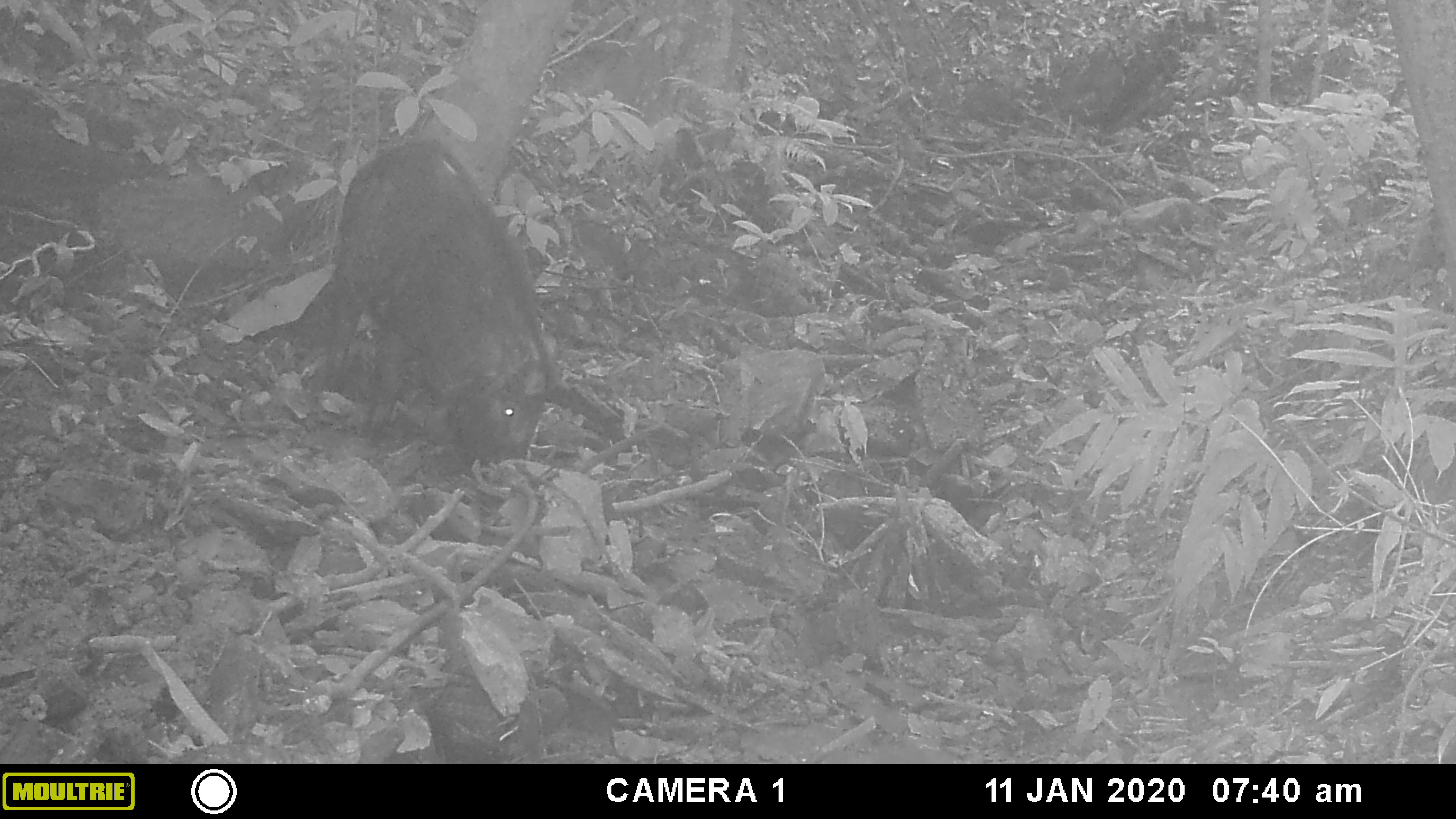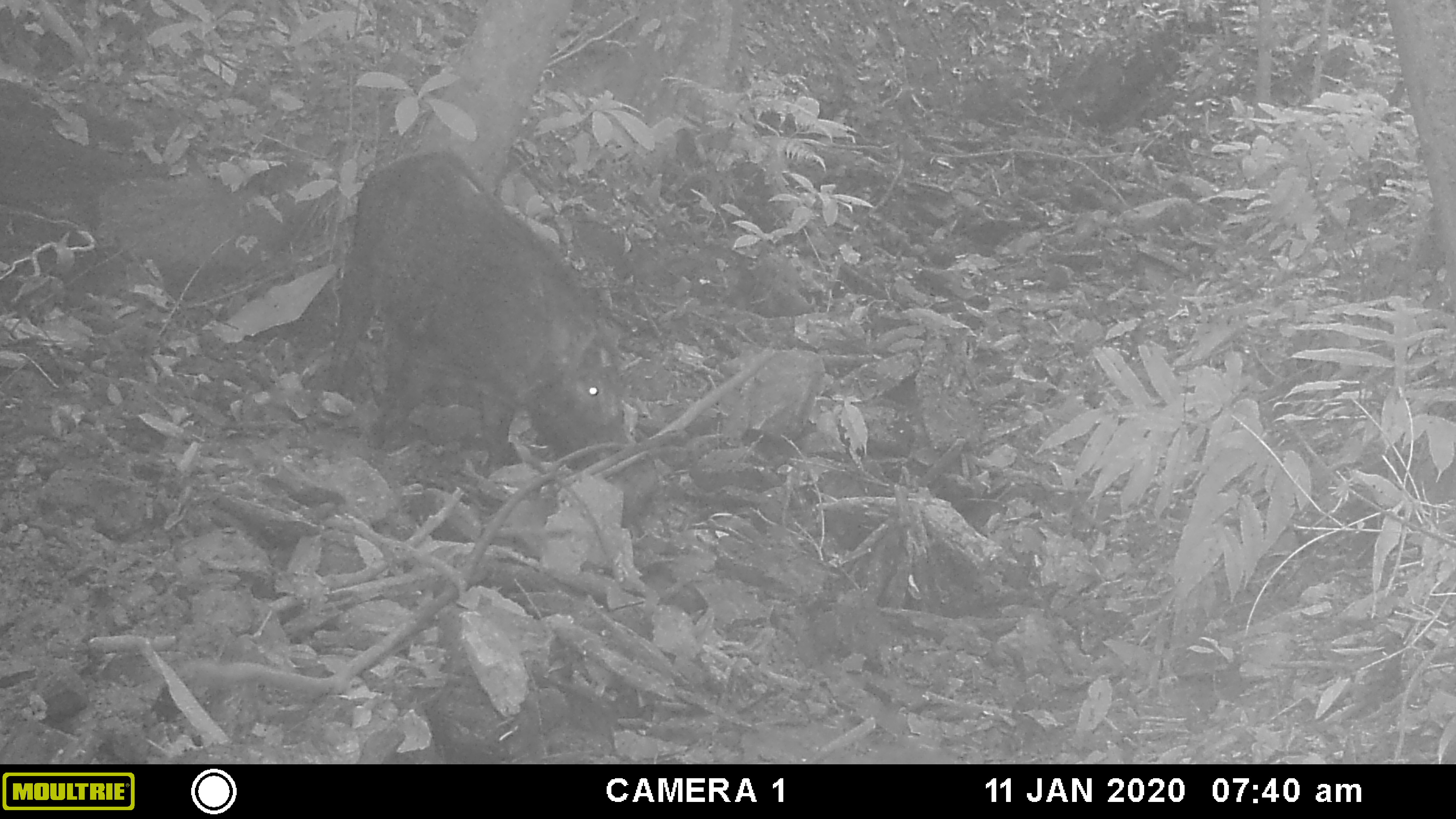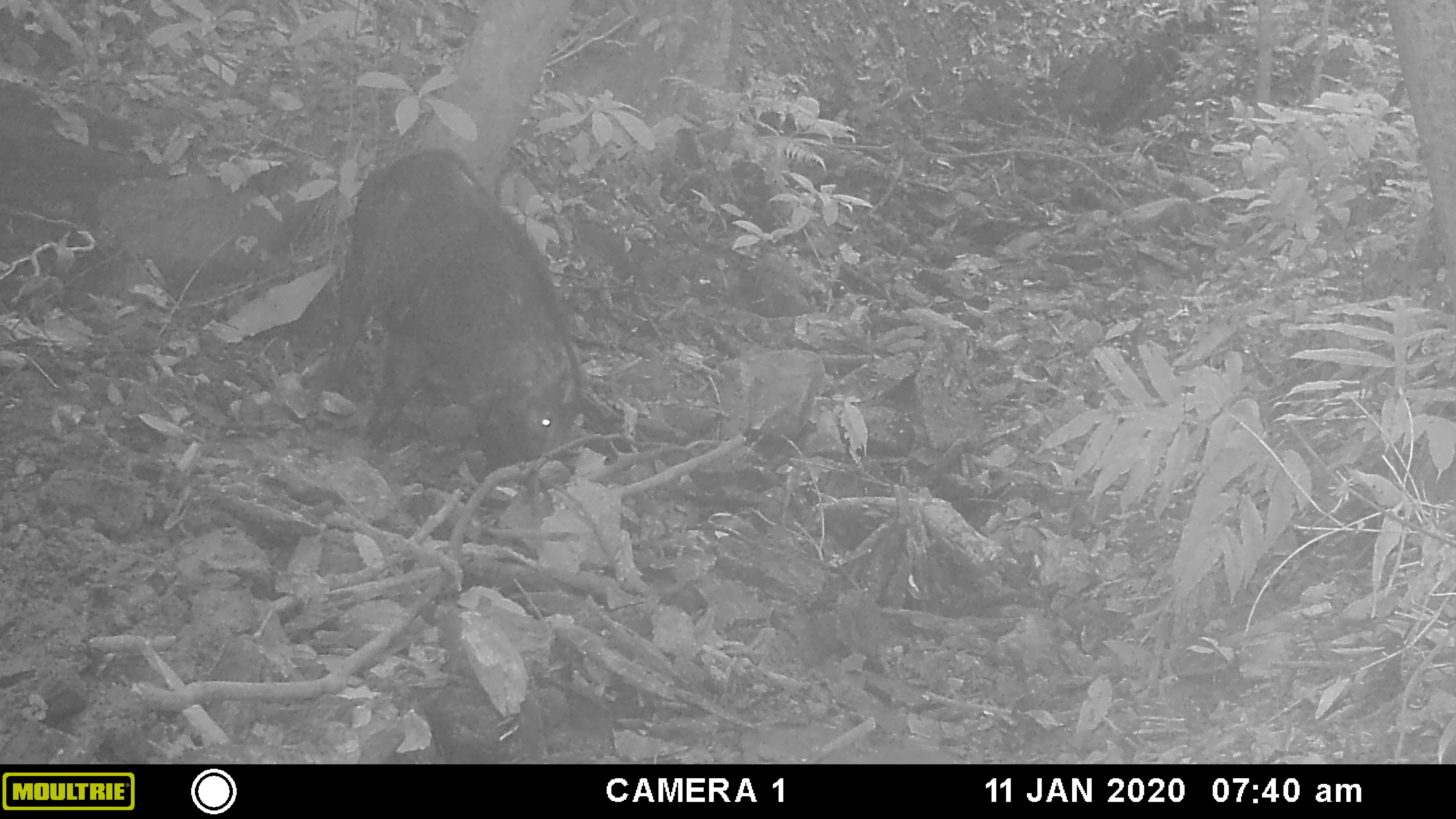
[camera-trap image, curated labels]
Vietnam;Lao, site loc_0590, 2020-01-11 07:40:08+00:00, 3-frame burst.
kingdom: Animalia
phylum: Chordata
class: Mammalia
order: Artiodactyla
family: Suidae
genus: Sus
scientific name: Sus scrofa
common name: eurasian wild pig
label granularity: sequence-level